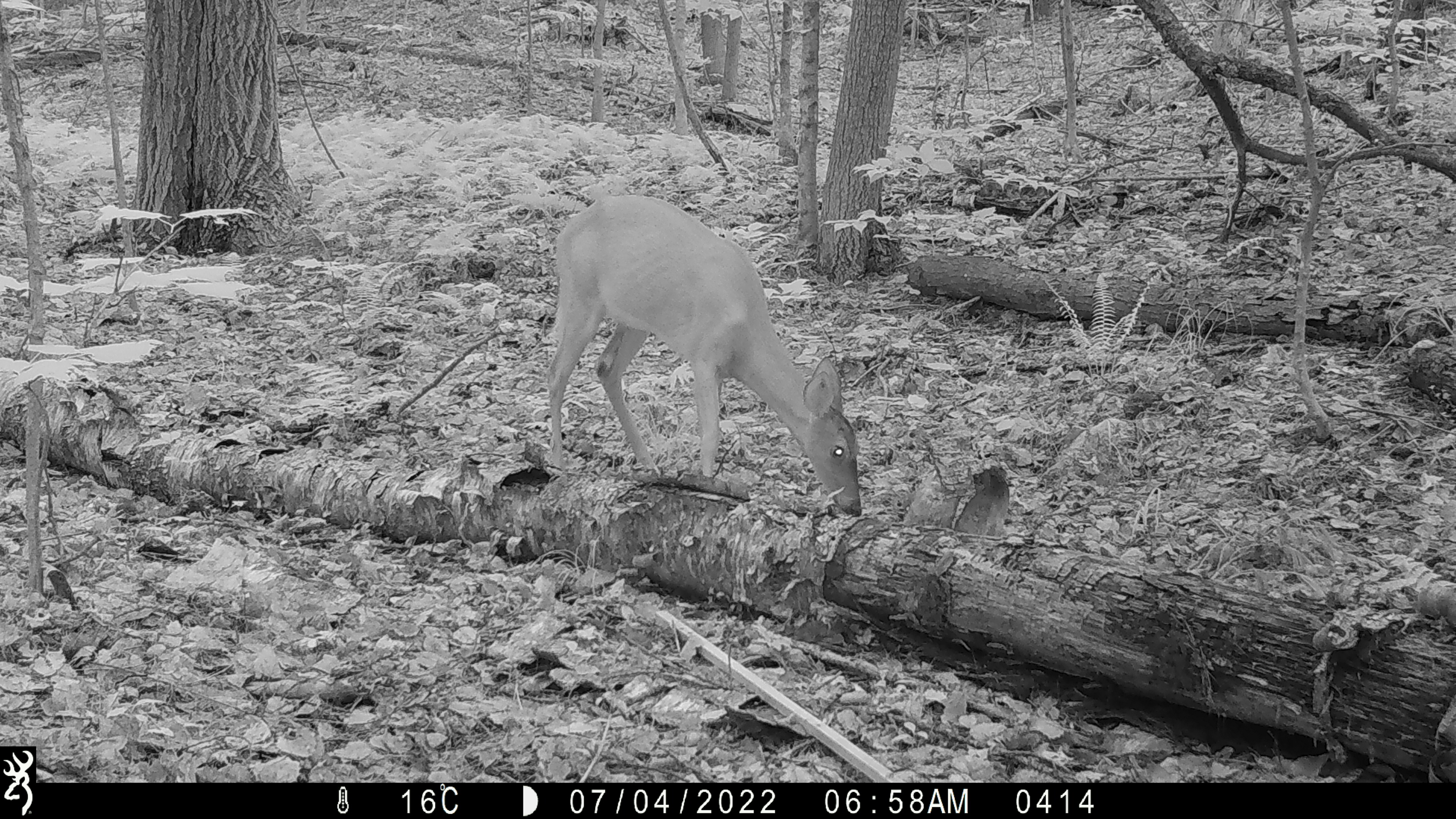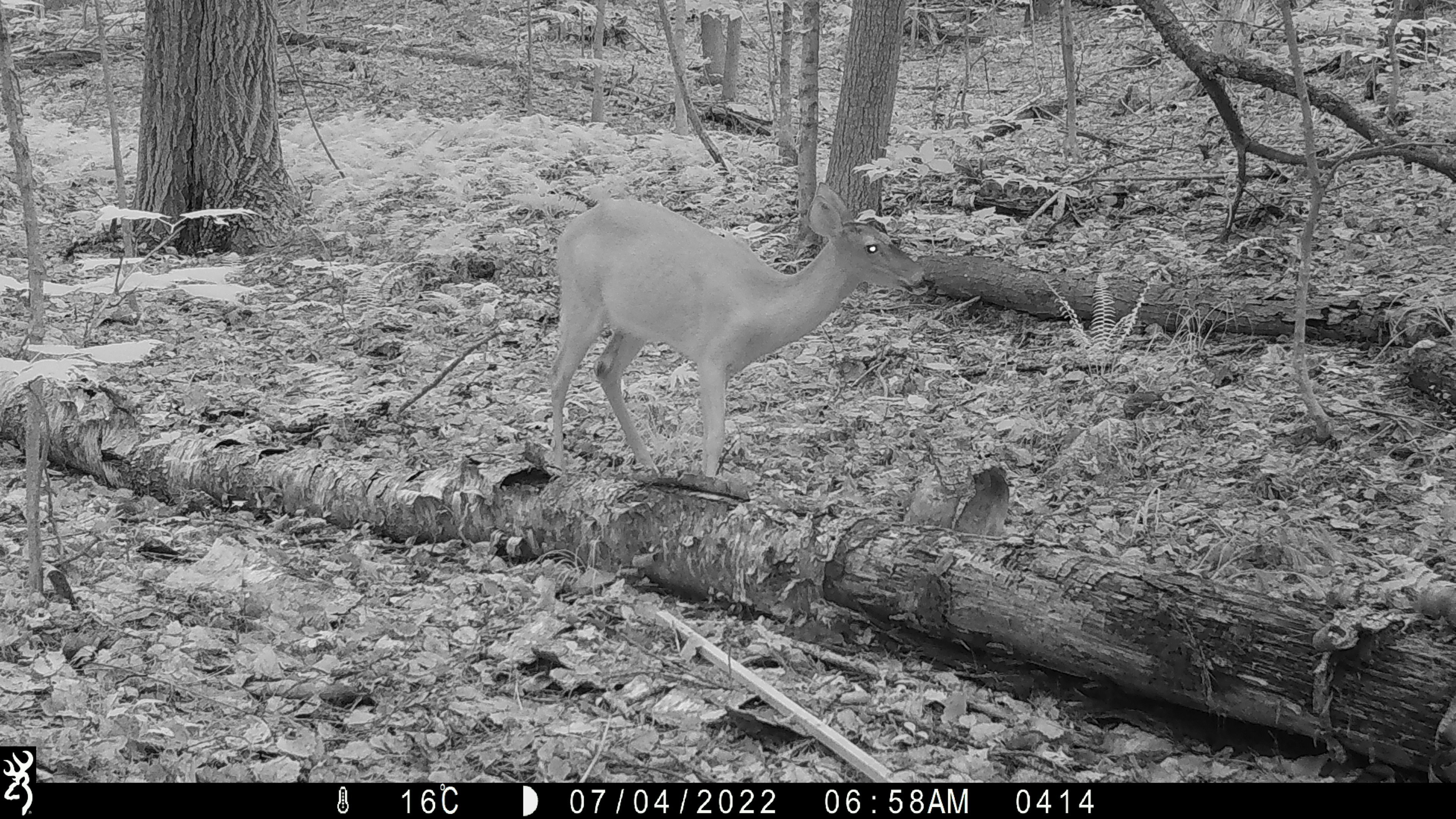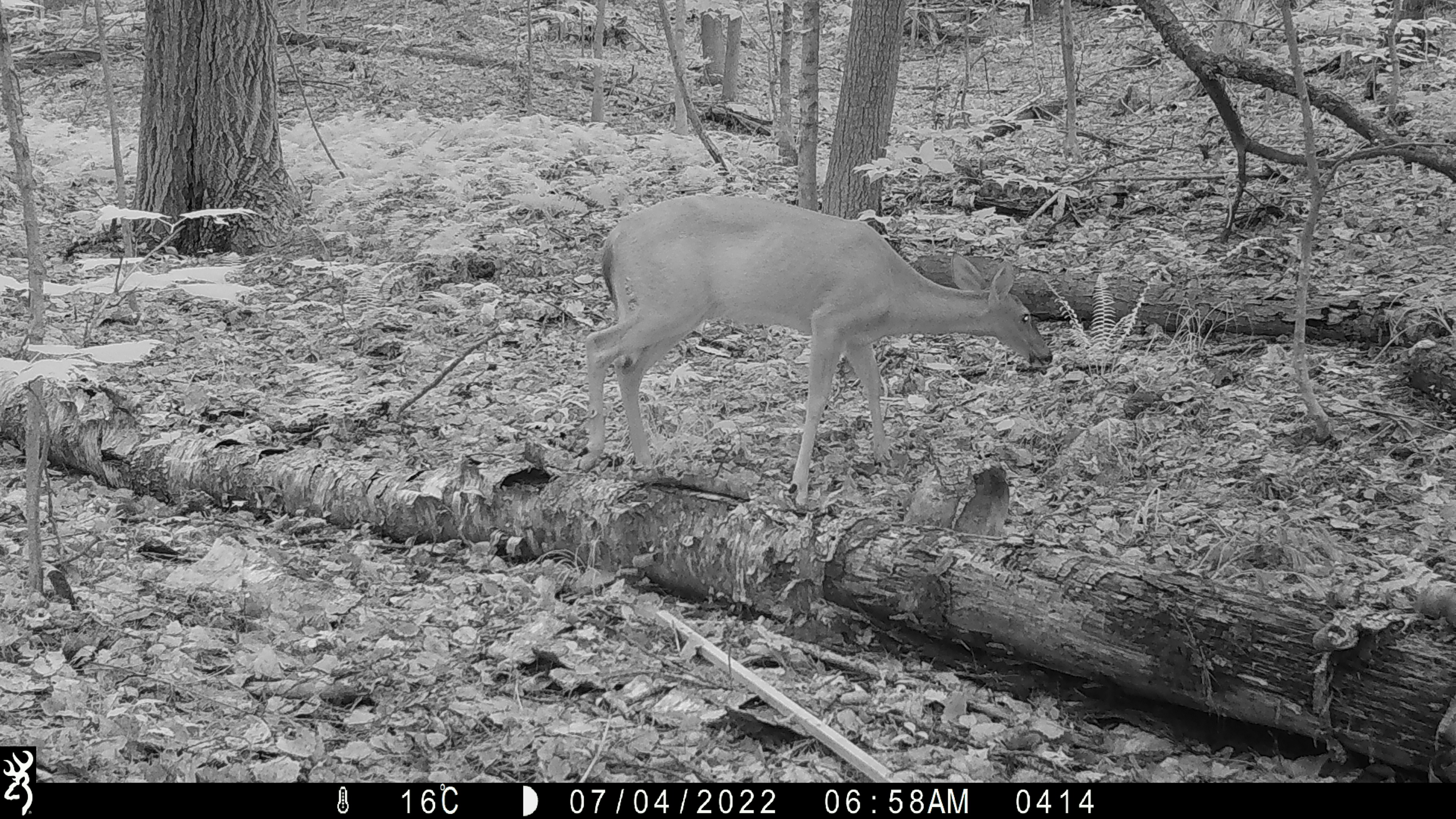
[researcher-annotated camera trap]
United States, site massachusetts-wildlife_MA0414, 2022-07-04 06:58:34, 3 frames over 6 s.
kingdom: Animalia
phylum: Chordata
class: Mammalia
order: Artiodactyla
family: Cervidae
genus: Odocoileus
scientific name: Odocoileus virginianus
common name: white-tailed deer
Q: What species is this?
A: White-tailed deer (Odocoileus virginianus).